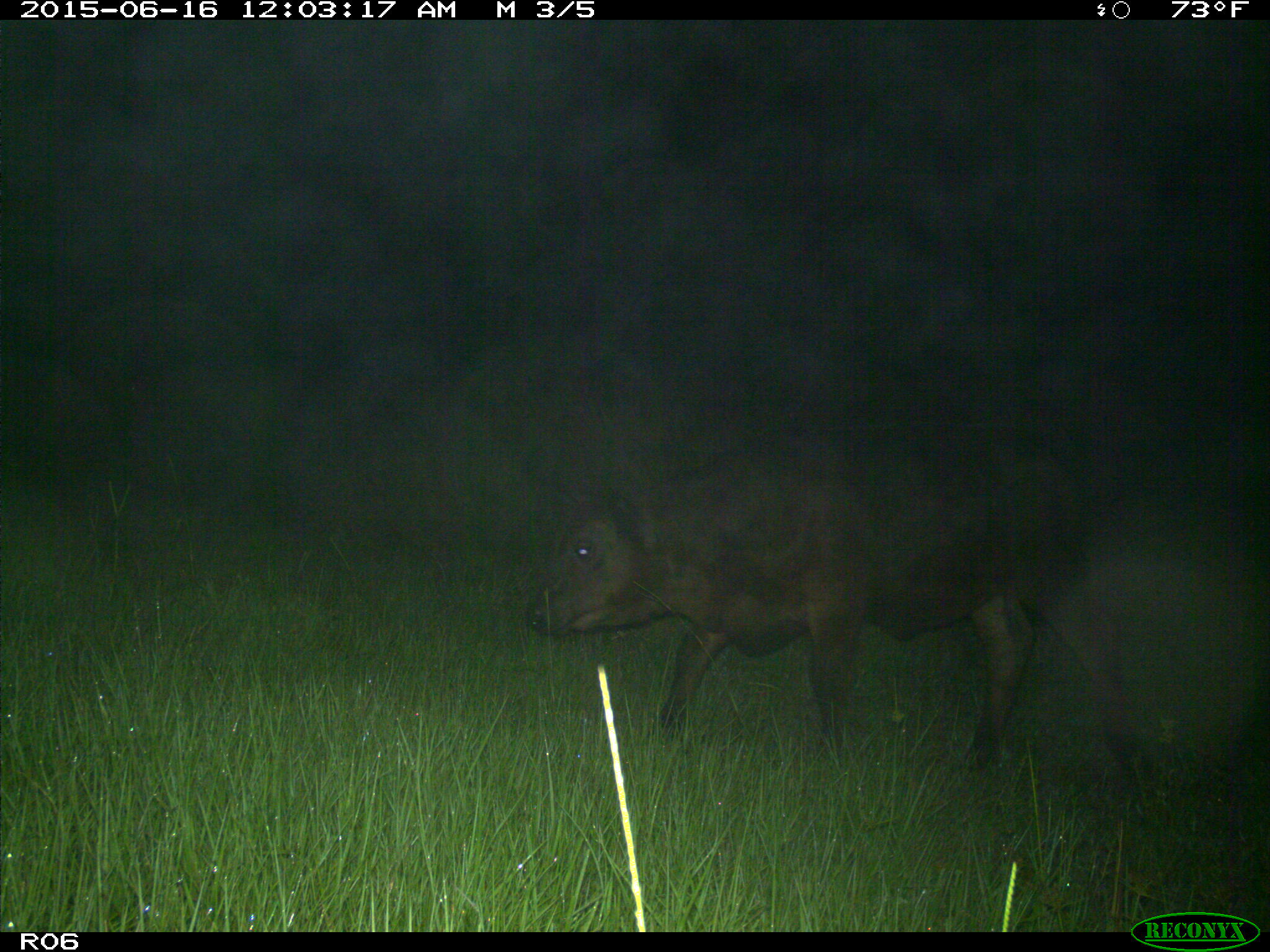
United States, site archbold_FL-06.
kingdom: Animalia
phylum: Chordata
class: Mammalia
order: Artiodactyla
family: Bovidae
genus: Bos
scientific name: Bos taurus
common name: domestic cow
Bos taurus (domestic cow).